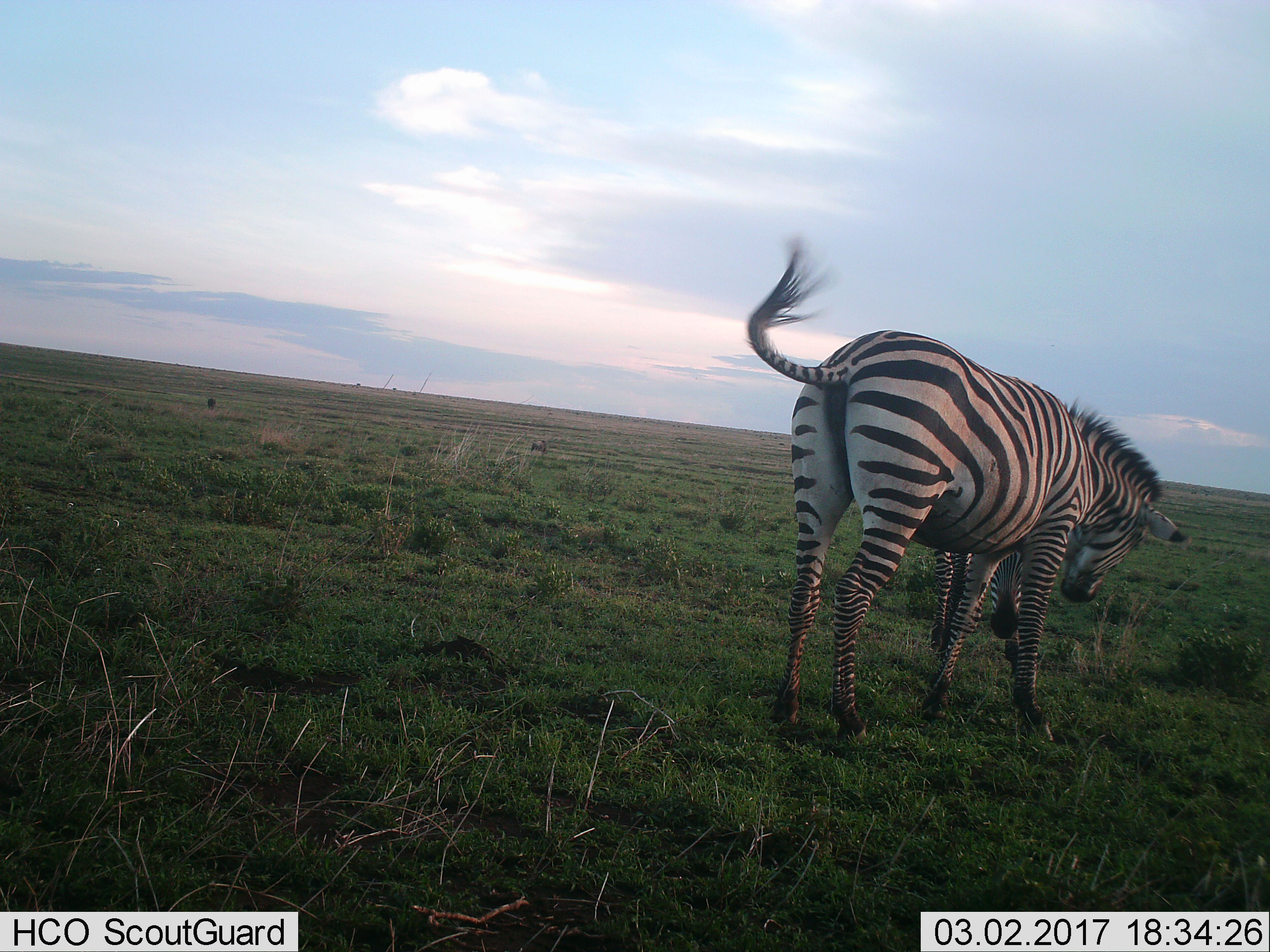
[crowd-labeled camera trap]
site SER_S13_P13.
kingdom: Animalia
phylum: Chordata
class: Mammalia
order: Perissodactyla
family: Equidae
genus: Equus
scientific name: Equus quagga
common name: plains zebra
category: zebraplains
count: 2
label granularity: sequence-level